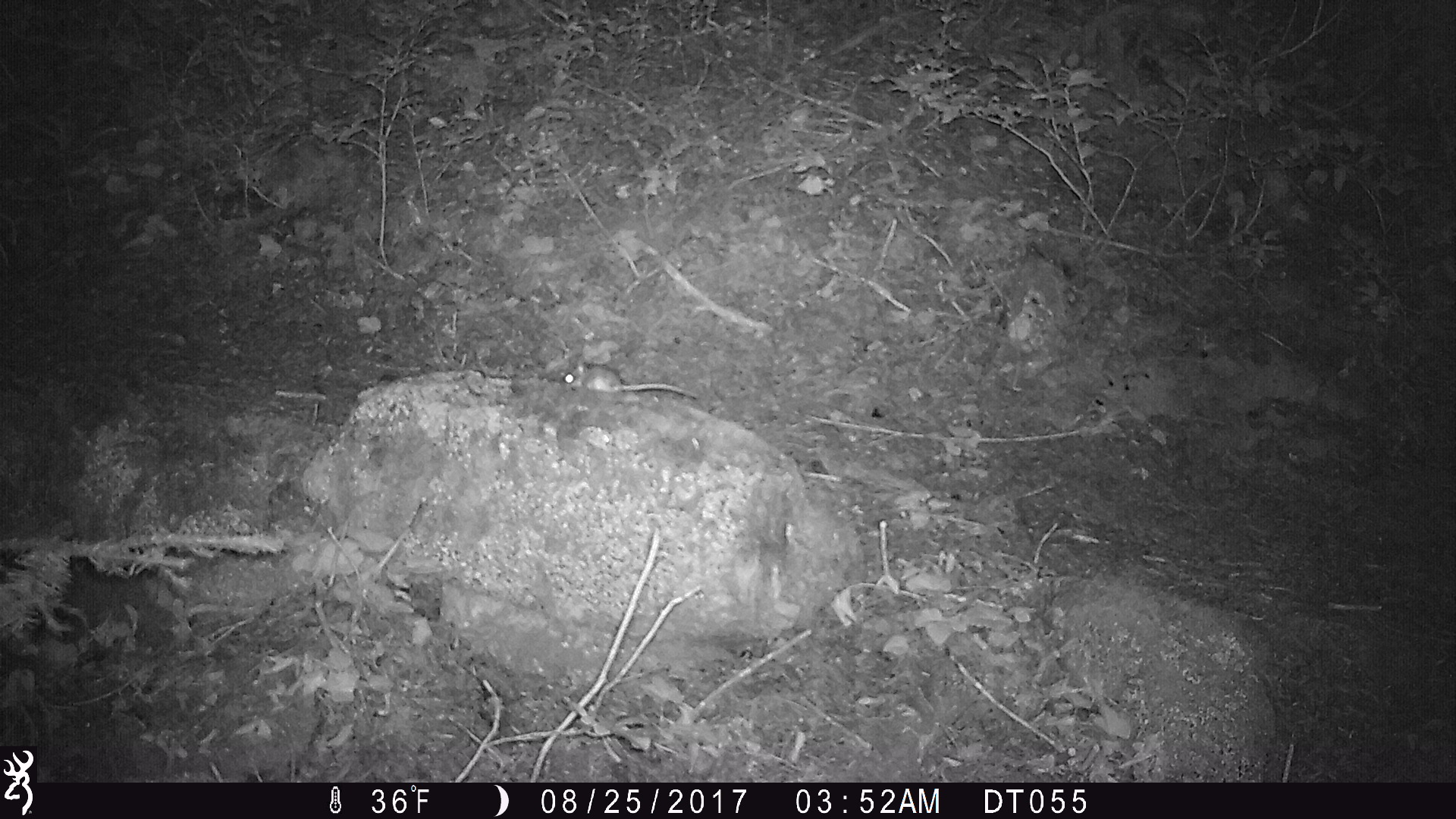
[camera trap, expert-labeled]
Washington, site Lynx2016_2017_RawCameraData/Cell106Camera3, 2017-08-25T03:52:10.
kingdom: Animalia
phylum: Chordata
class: Mammalia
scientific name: Mammalia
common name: small mammal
Small mammal (Mammalia). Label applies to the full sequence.